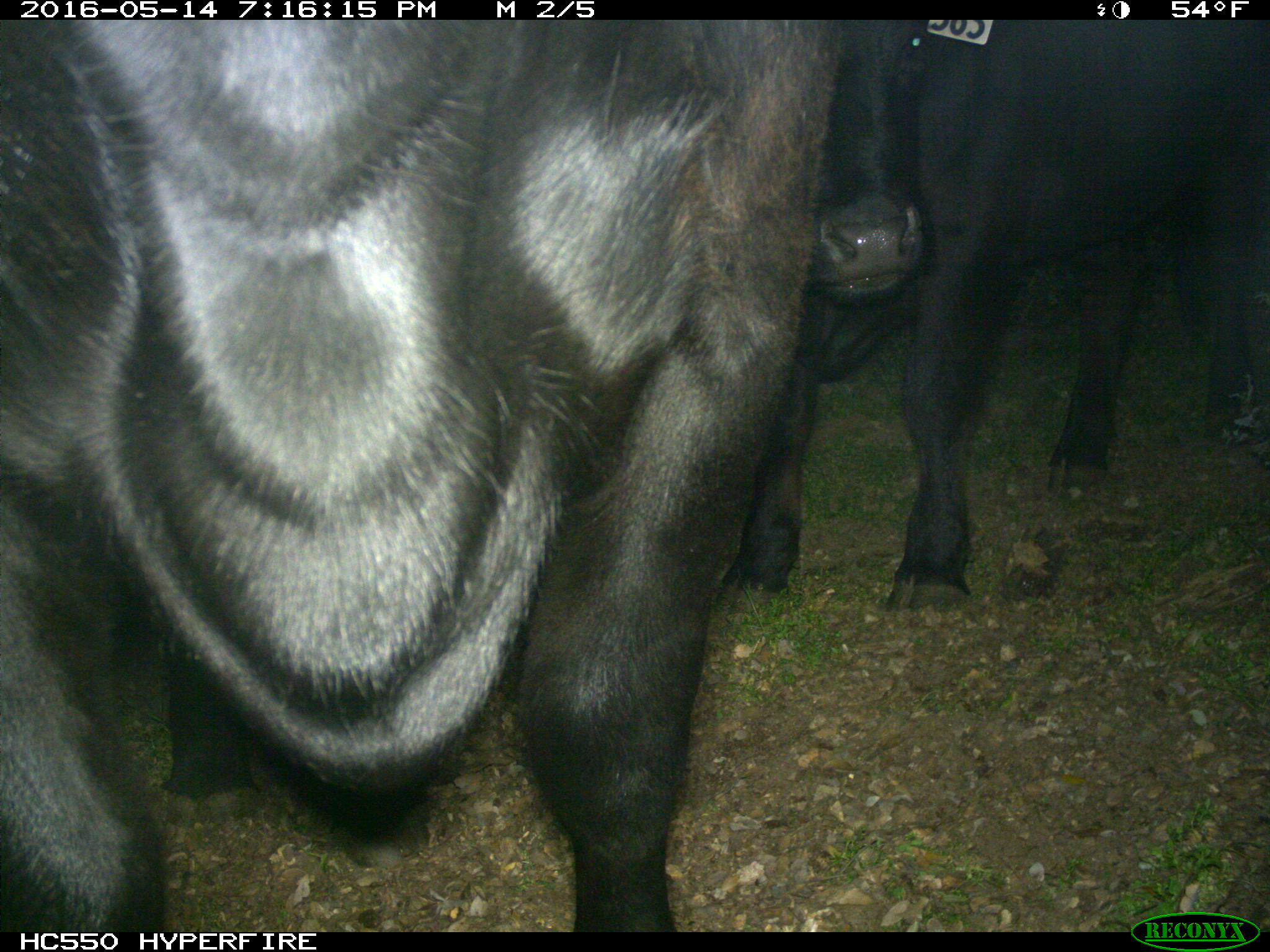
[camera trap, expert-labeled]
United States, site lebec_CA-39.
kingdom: Animalia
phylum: Chordata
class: Mammalia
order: Artiodactyla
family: Bovidae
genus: Bos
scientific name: Bos taurus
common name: domestic cow